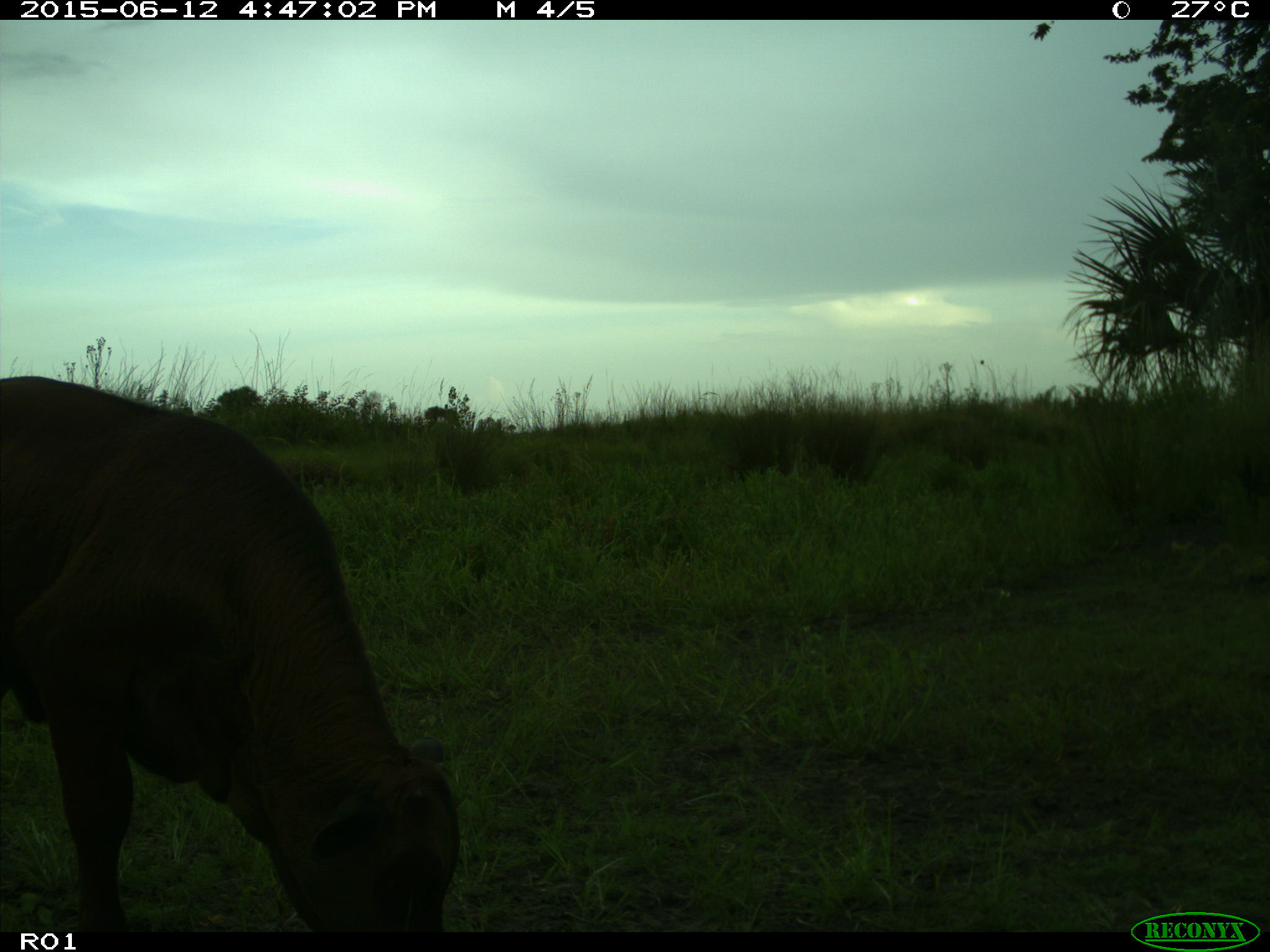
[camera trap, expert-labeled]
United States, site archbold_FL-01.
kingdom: Animalia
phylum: Chordata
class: Mammalia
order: Artiodactyla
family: Bovidae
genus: Bos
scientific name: Bos taurus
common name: domestic cow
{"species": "Bos taurus (domestic cow)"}